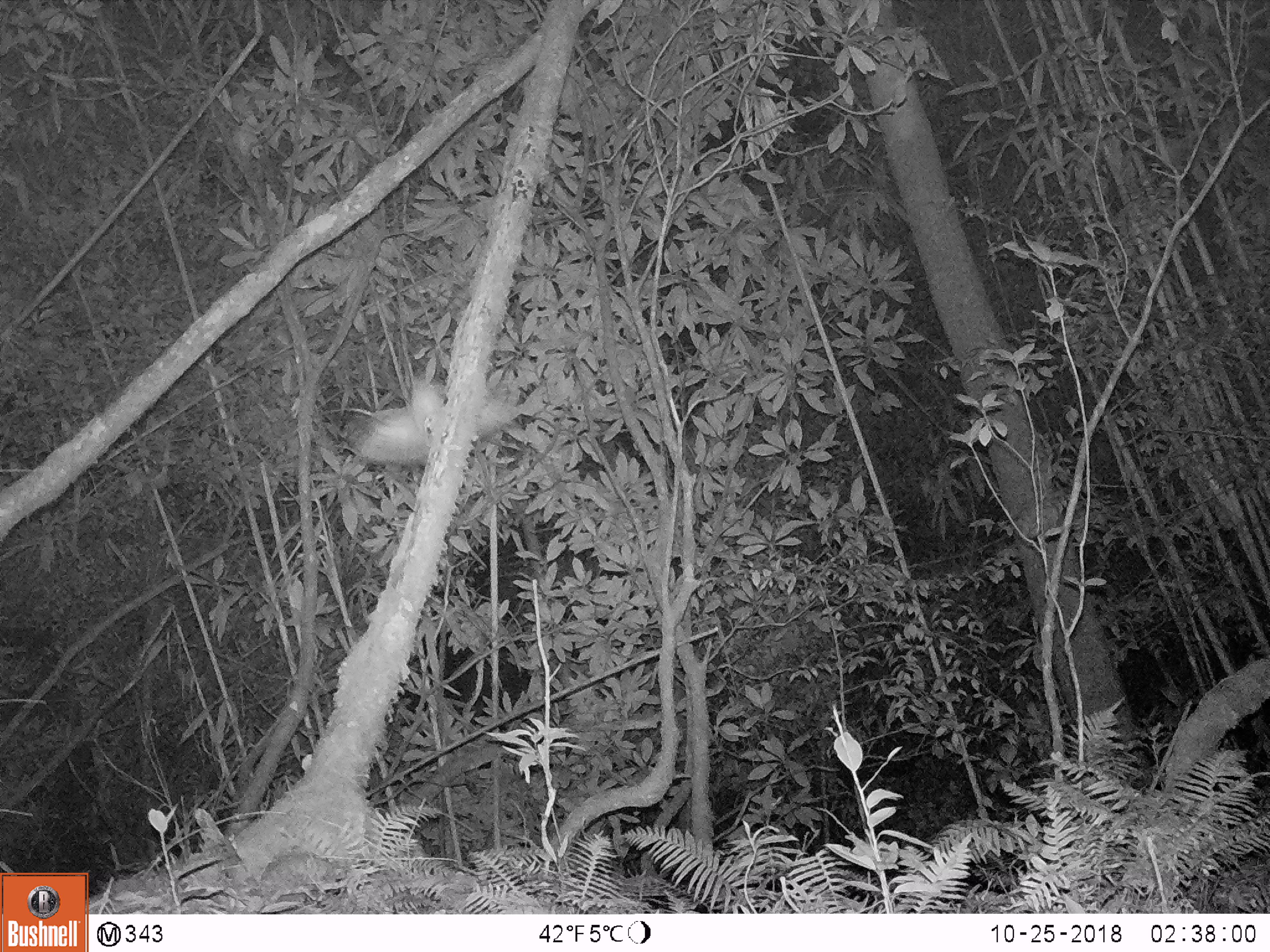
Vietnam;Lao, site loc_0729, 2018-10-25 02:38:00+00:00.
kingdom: Animalia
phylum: Chordata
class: Aves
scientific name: Aves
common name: bird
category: unidentified bird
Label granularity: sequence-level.